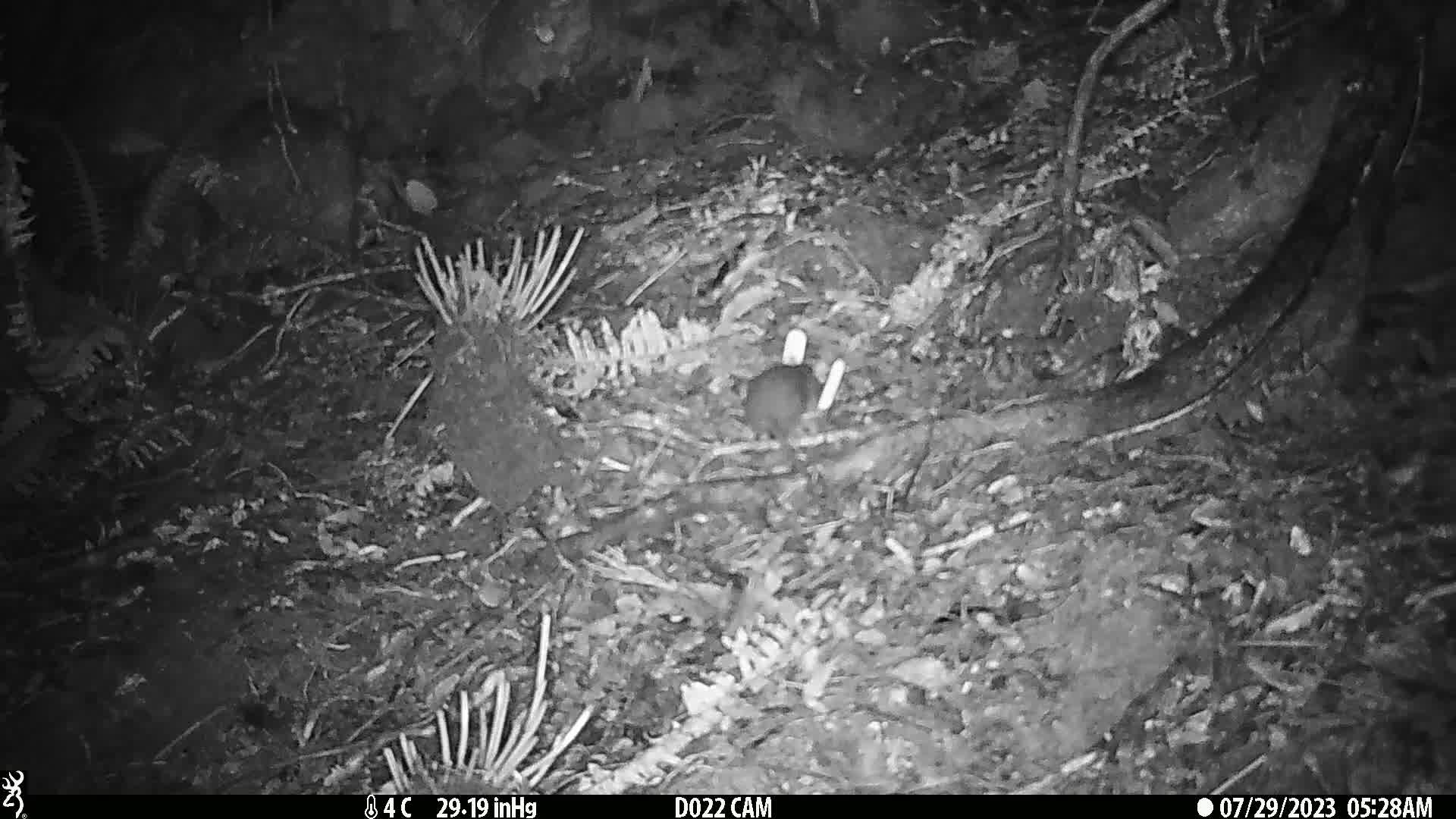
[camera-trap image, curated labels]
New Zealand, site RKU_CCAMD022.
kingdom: Animalia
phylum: Chordata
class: Mammalia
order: Rodentia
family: Muridae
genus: Rattus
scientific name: Rattus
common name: rat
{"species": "rat (Rattus)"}